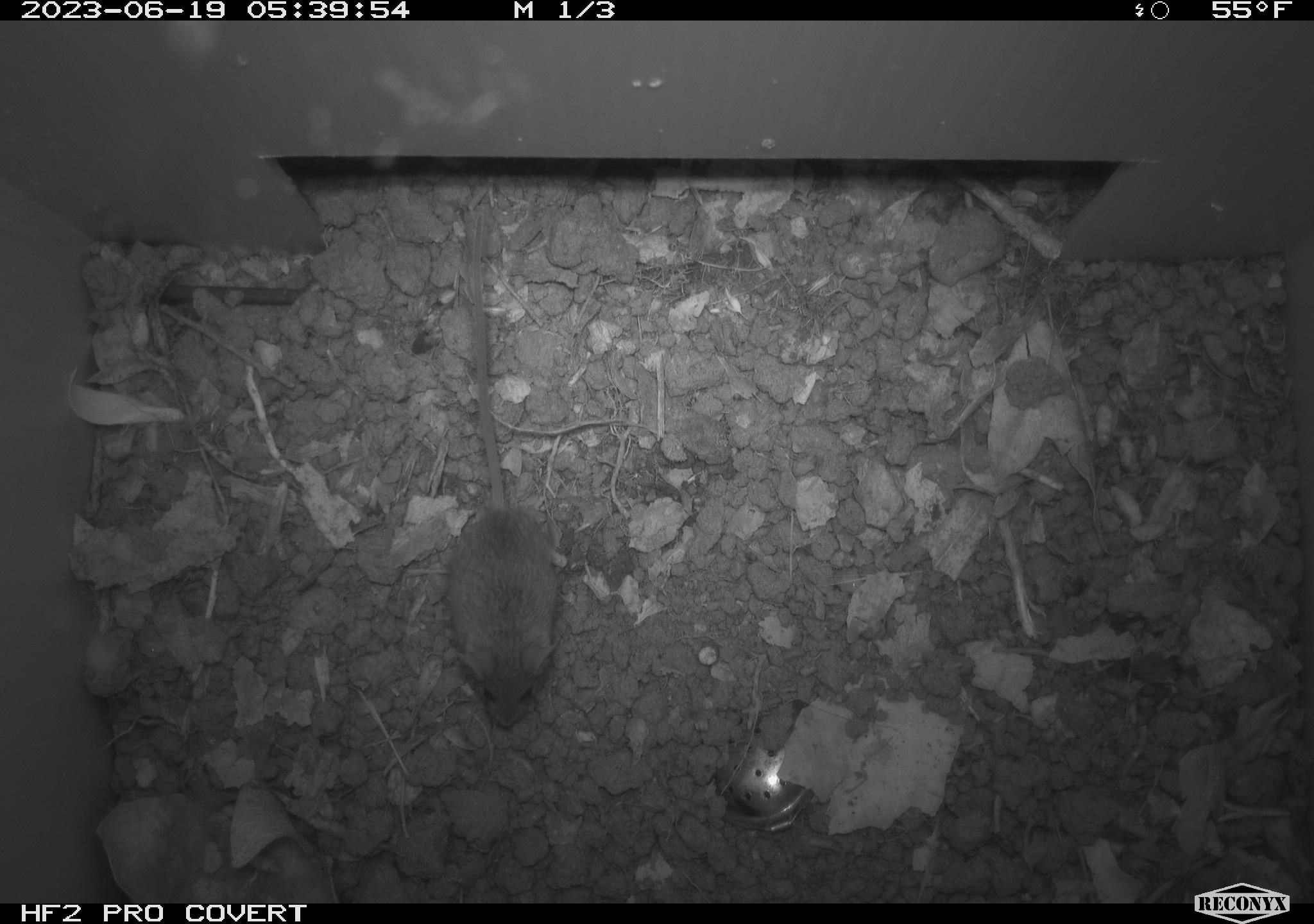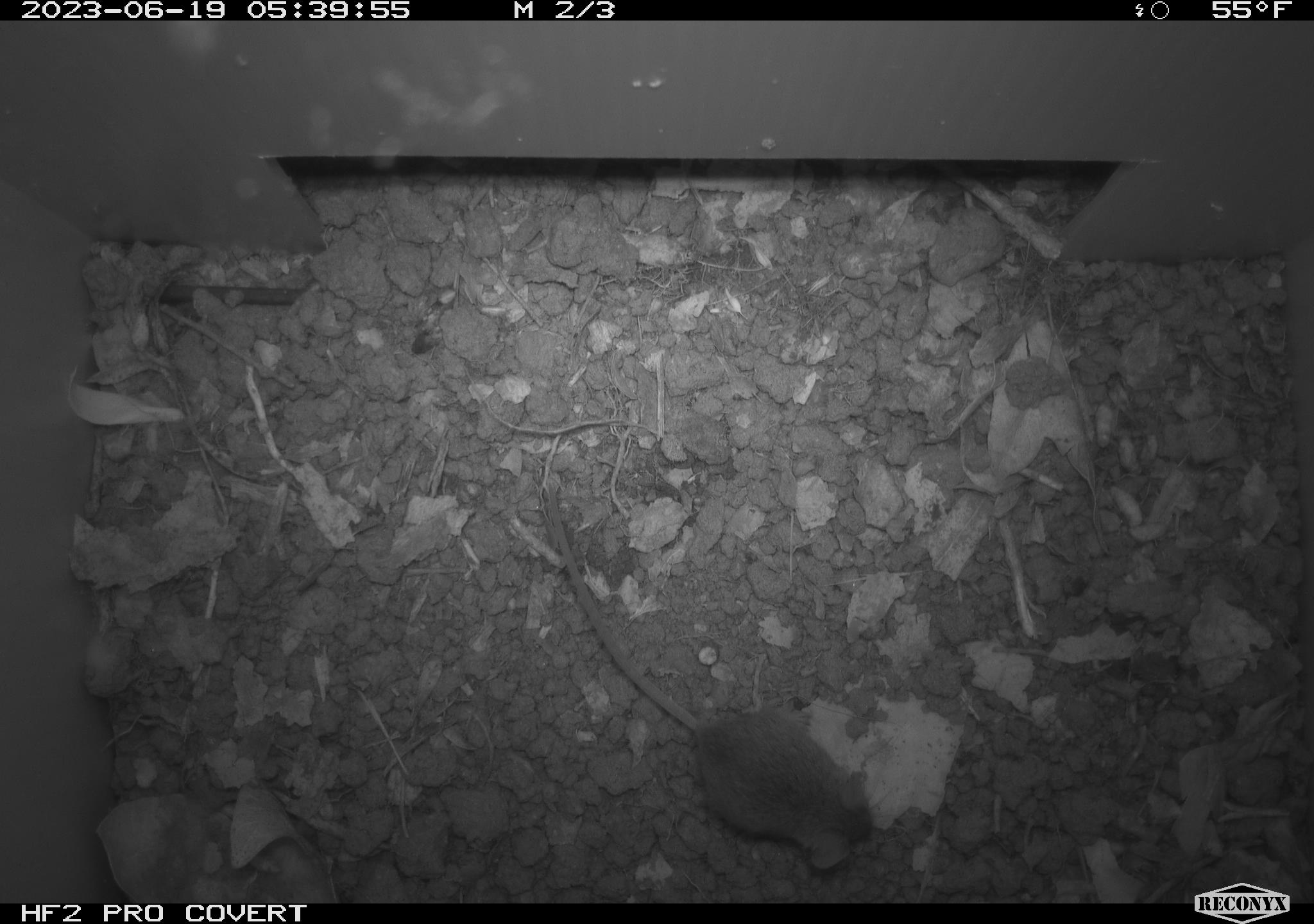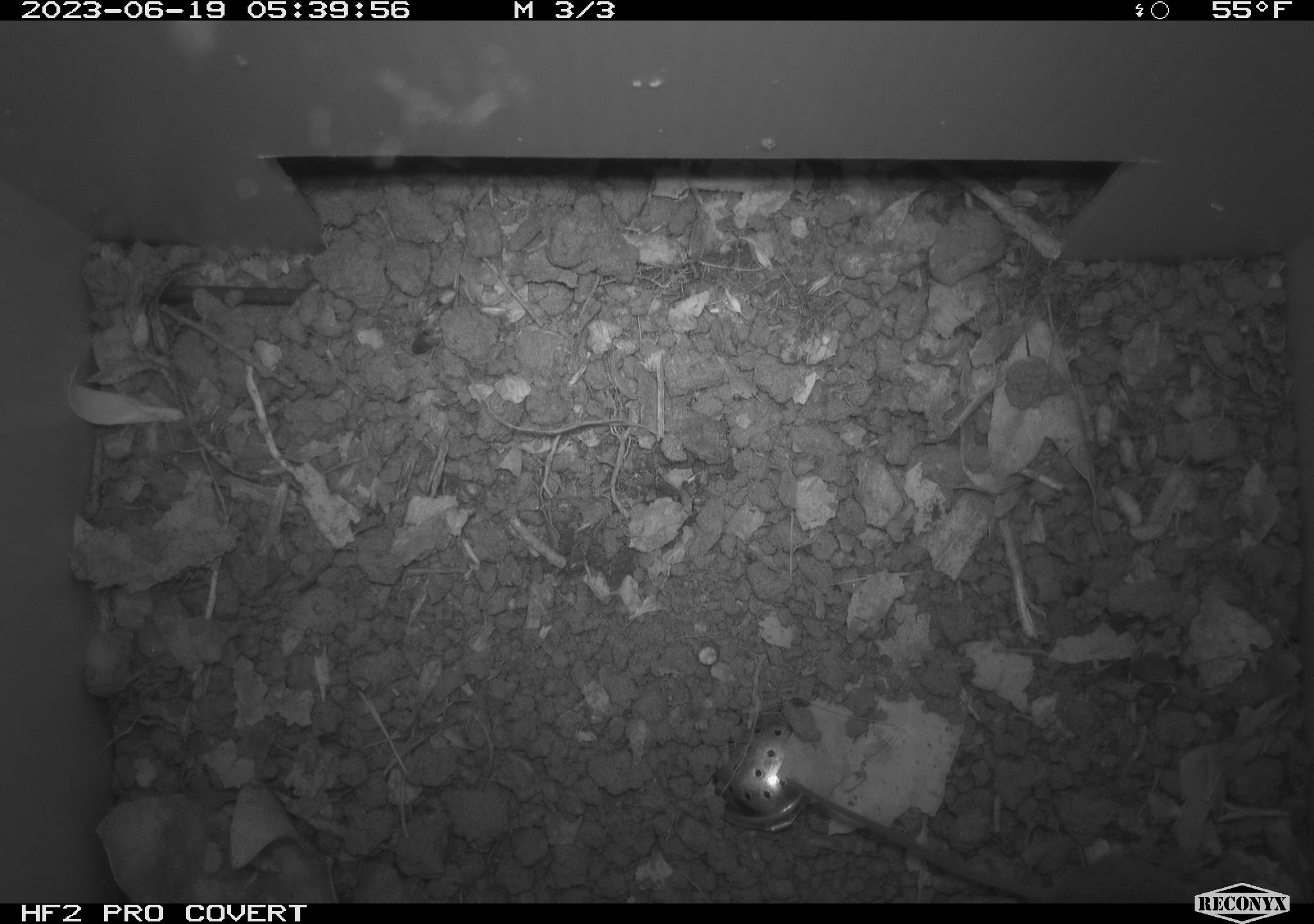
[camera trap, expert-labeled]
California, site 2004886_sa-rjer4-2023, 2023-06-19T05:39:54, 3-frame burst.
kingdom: Animalia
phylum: Chordata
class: Mammalia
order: Rodentia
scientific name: Rodentia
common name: mouse species